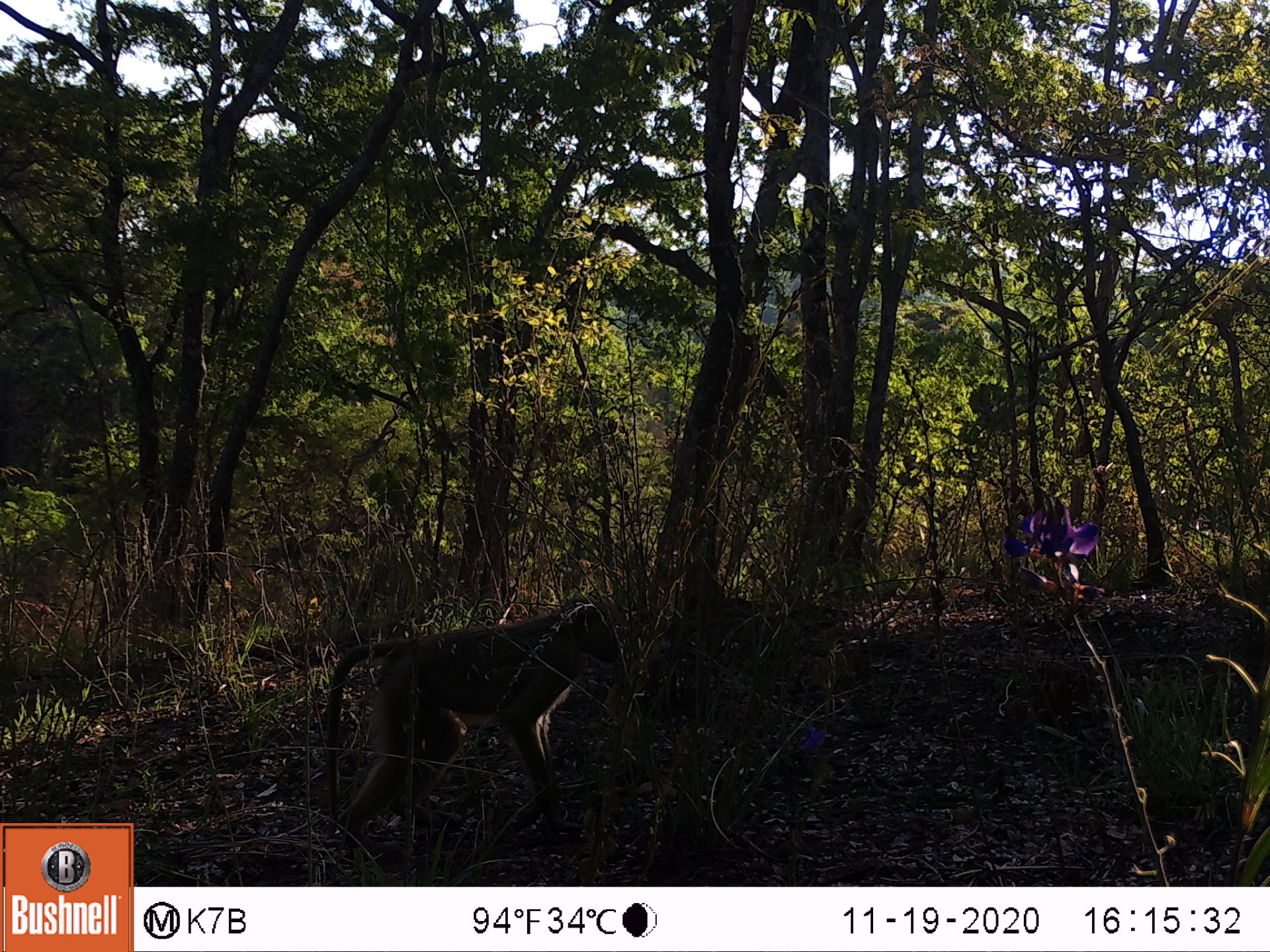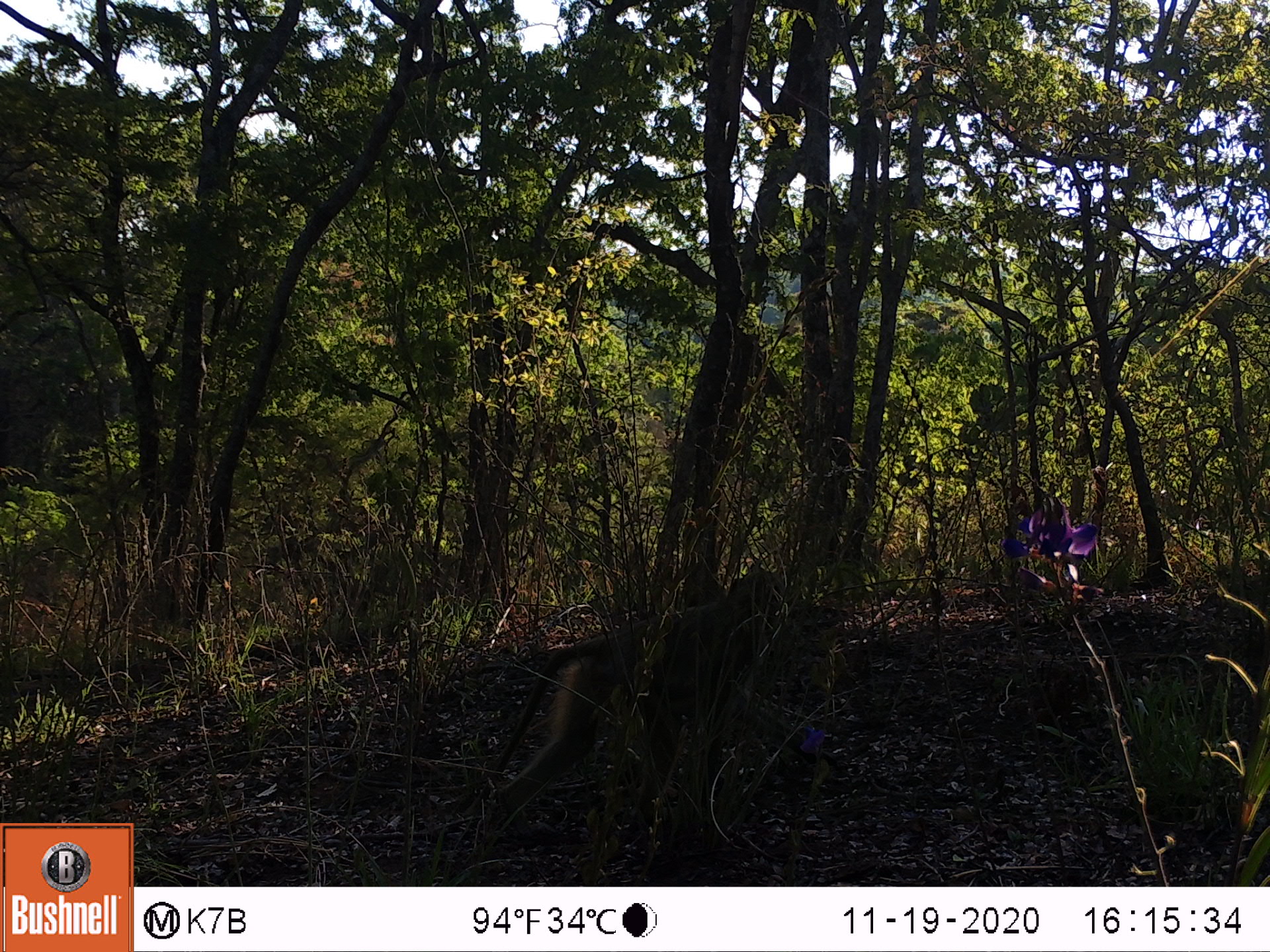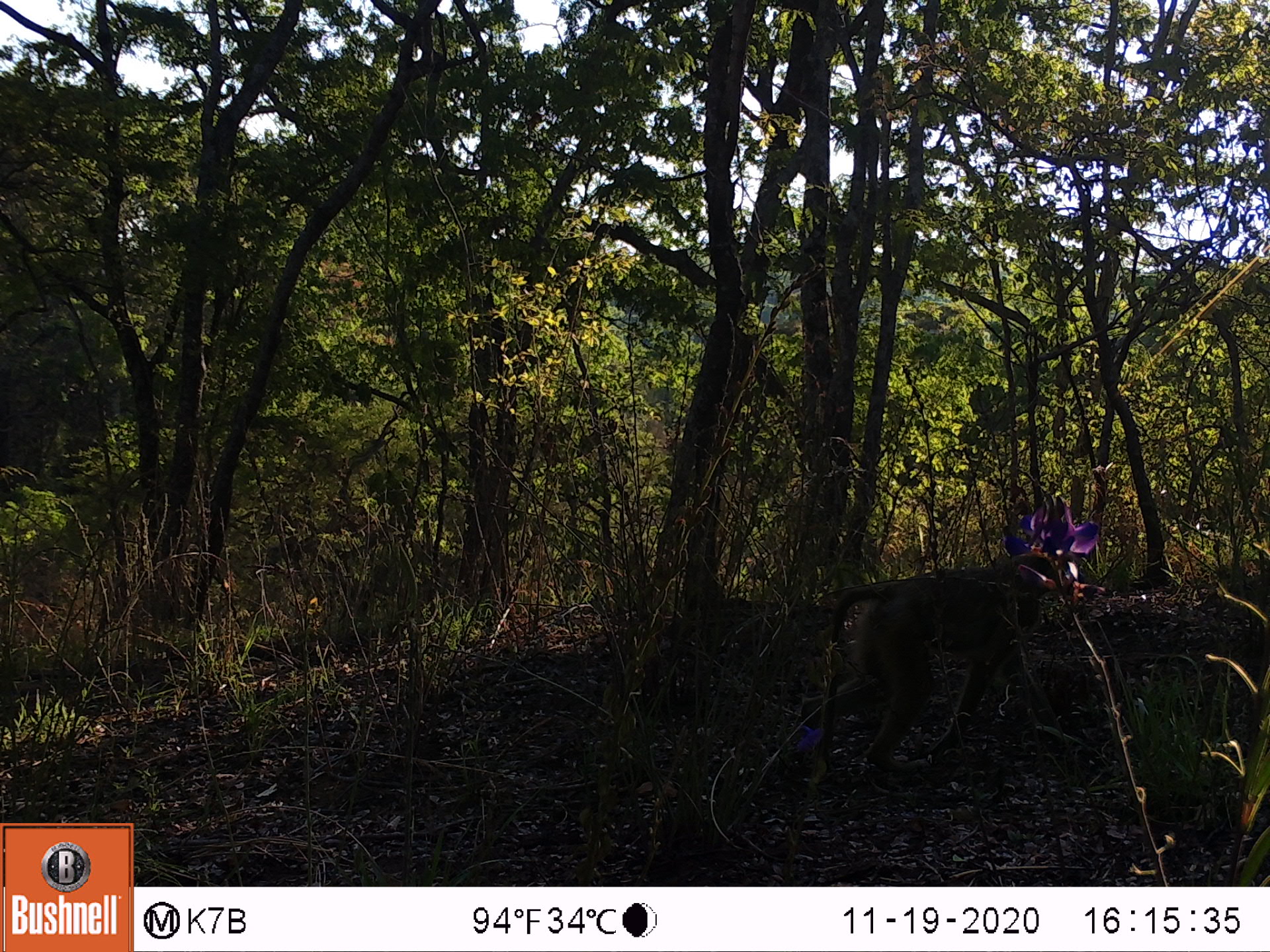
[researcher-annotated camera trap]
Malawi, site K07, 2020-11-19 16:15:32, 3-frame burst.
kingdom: Animalia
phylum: Chordata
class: Mammalia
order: Primates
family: Cercopithecidae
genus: Papio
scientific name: Papio cynocephalus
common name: yellow baboon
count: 1